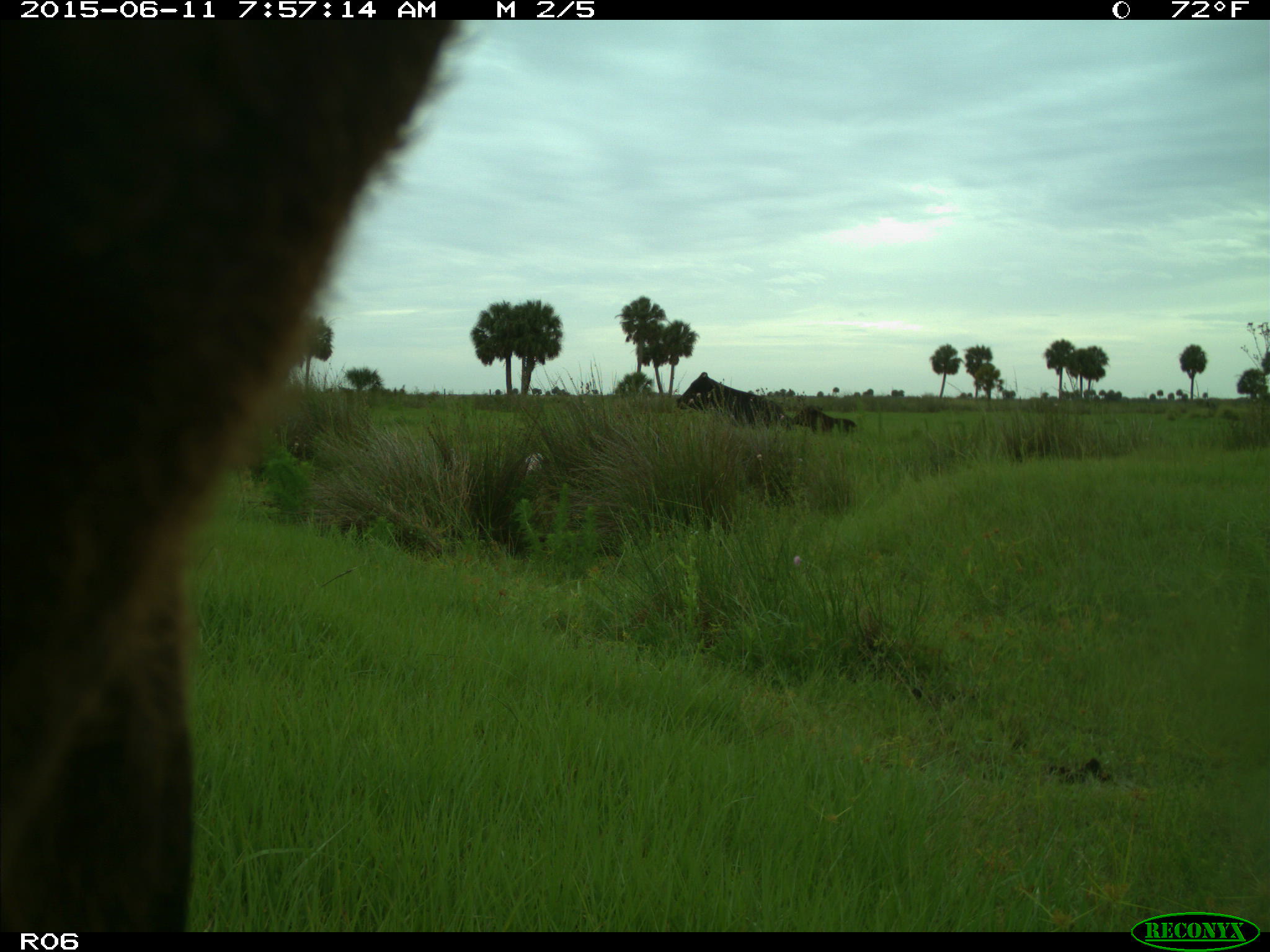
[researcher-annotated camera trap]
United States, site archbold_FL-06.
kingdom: Animalia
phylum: Chordata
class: Mammalia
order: Artiodactyla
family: Bovidae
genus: Bos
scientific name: Bos taurus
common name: domestic cow